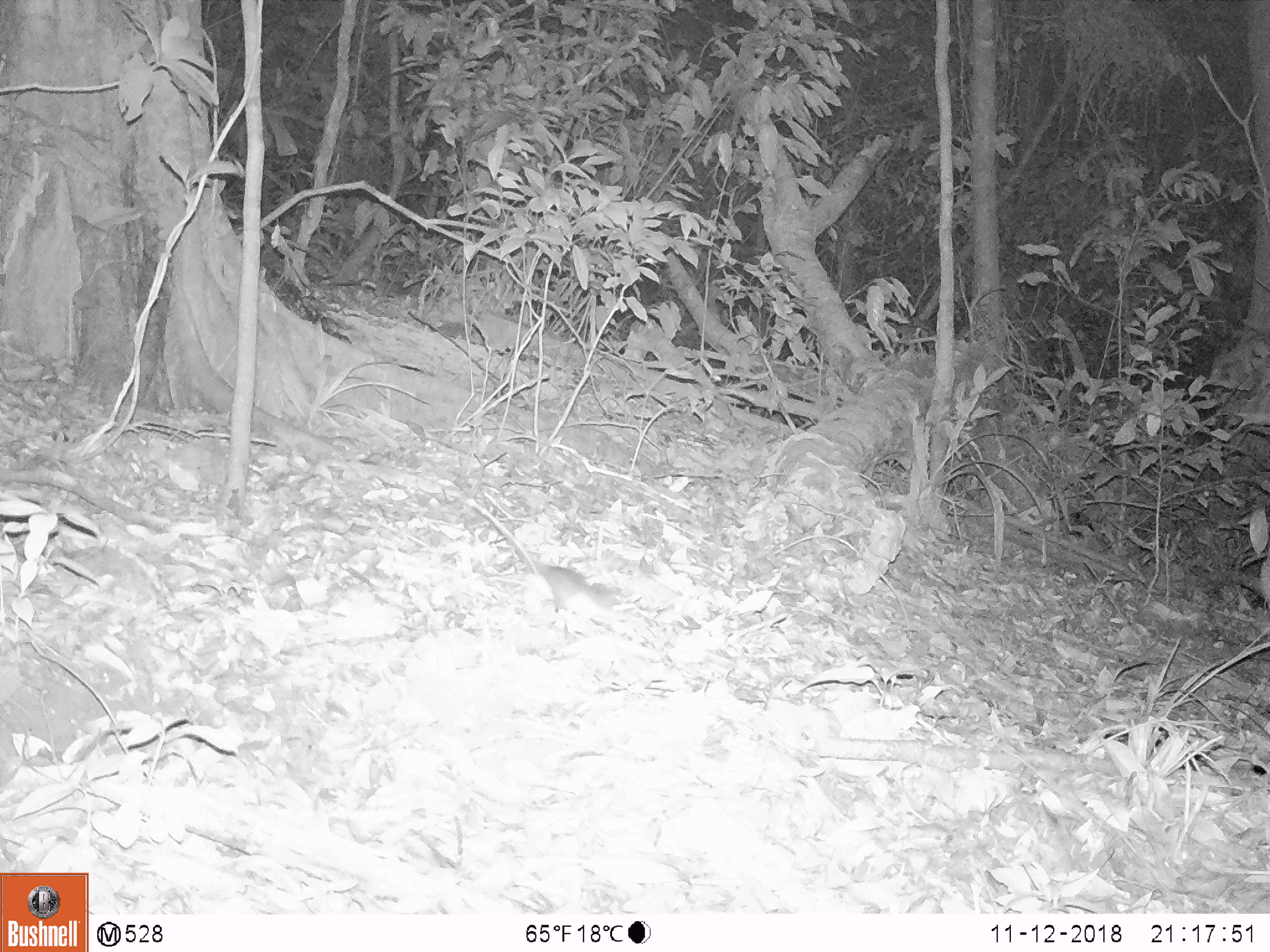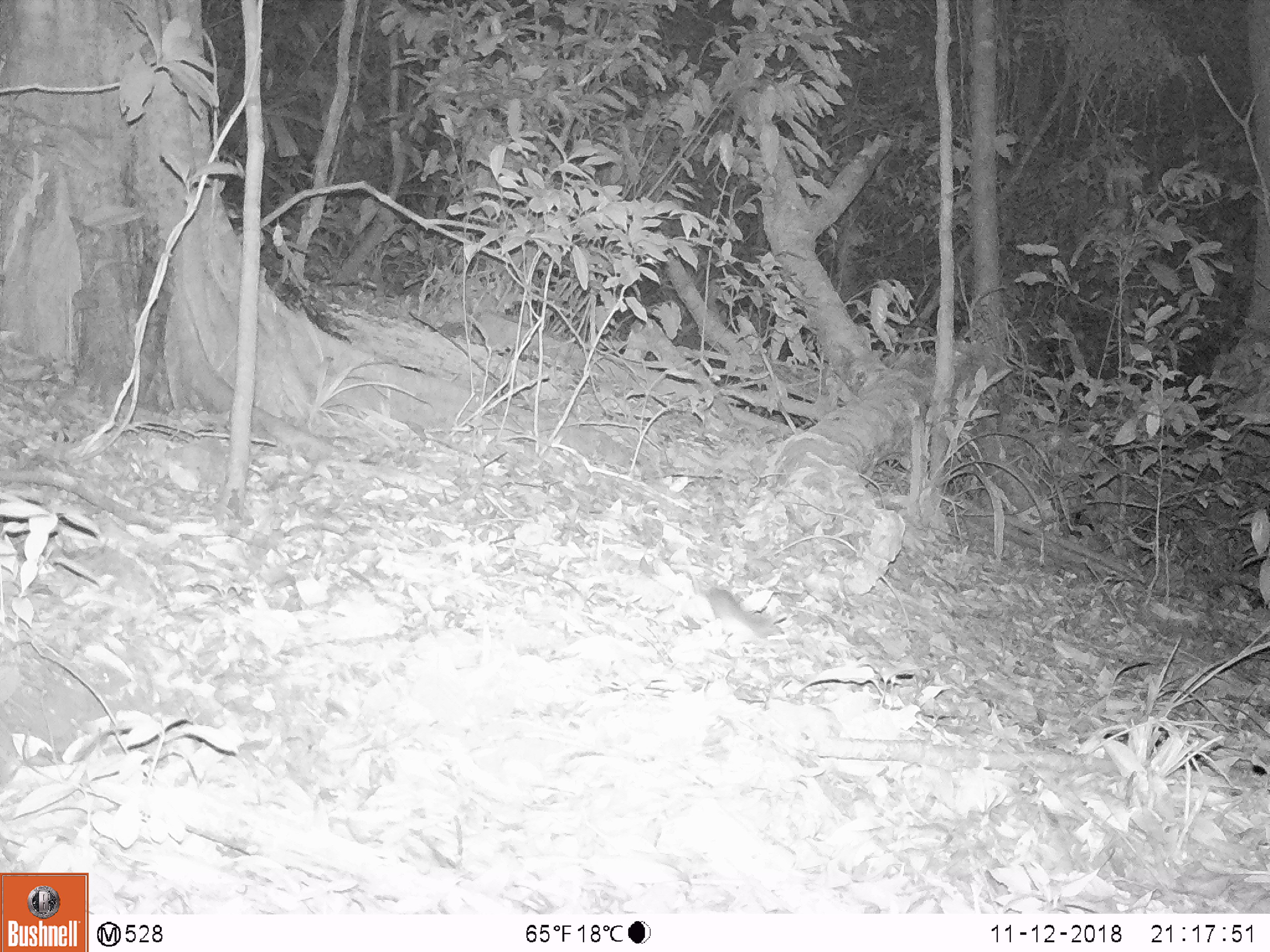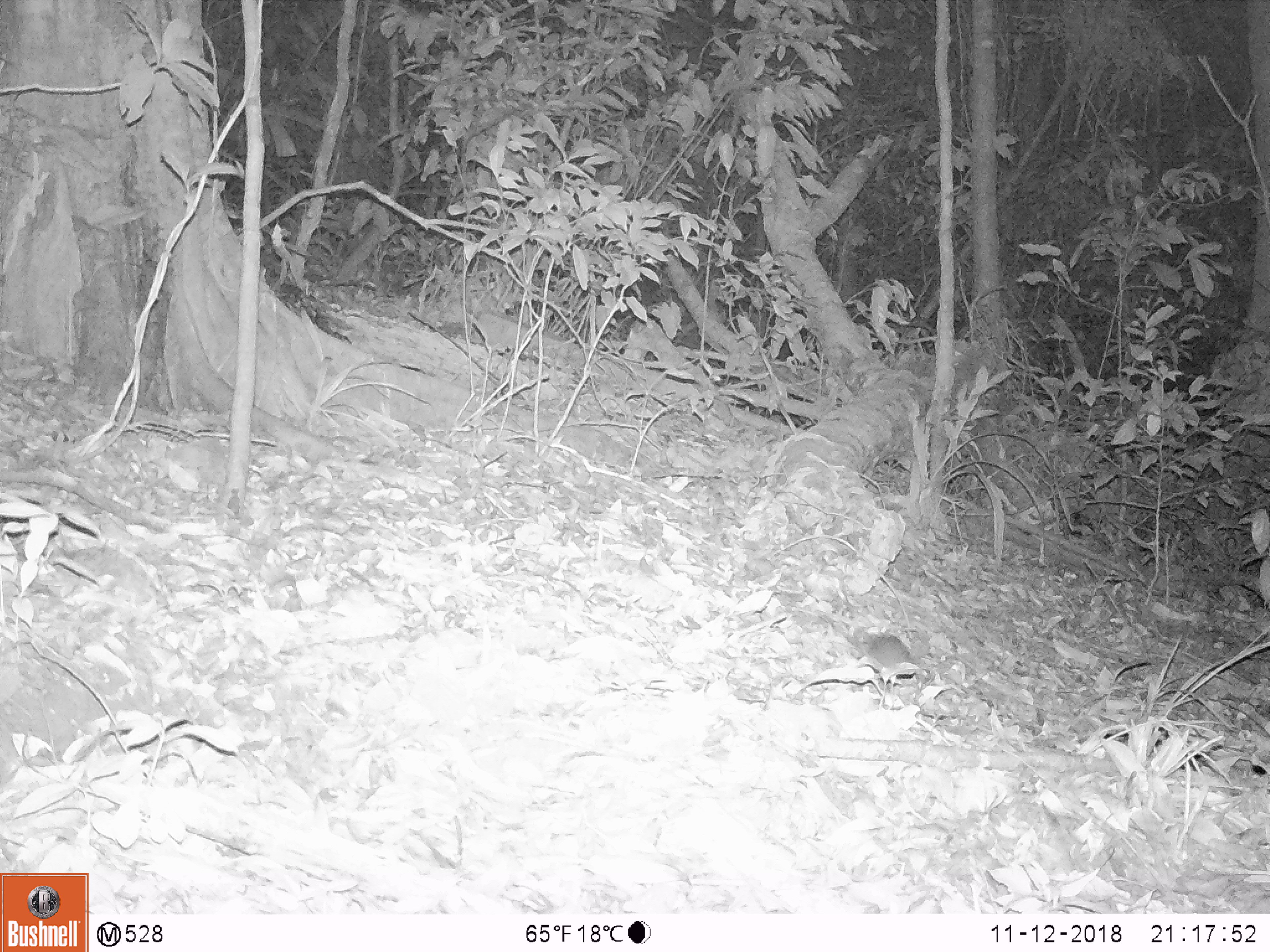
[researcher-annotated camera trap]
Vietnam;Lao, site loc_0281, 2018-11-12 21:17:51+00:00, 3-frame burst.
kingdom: Animalia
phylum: Chordata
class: Mammalia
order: Rodentia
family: Muridae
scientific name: Muridae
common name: old-world mice and rats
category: unidentified murid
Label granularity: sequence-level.